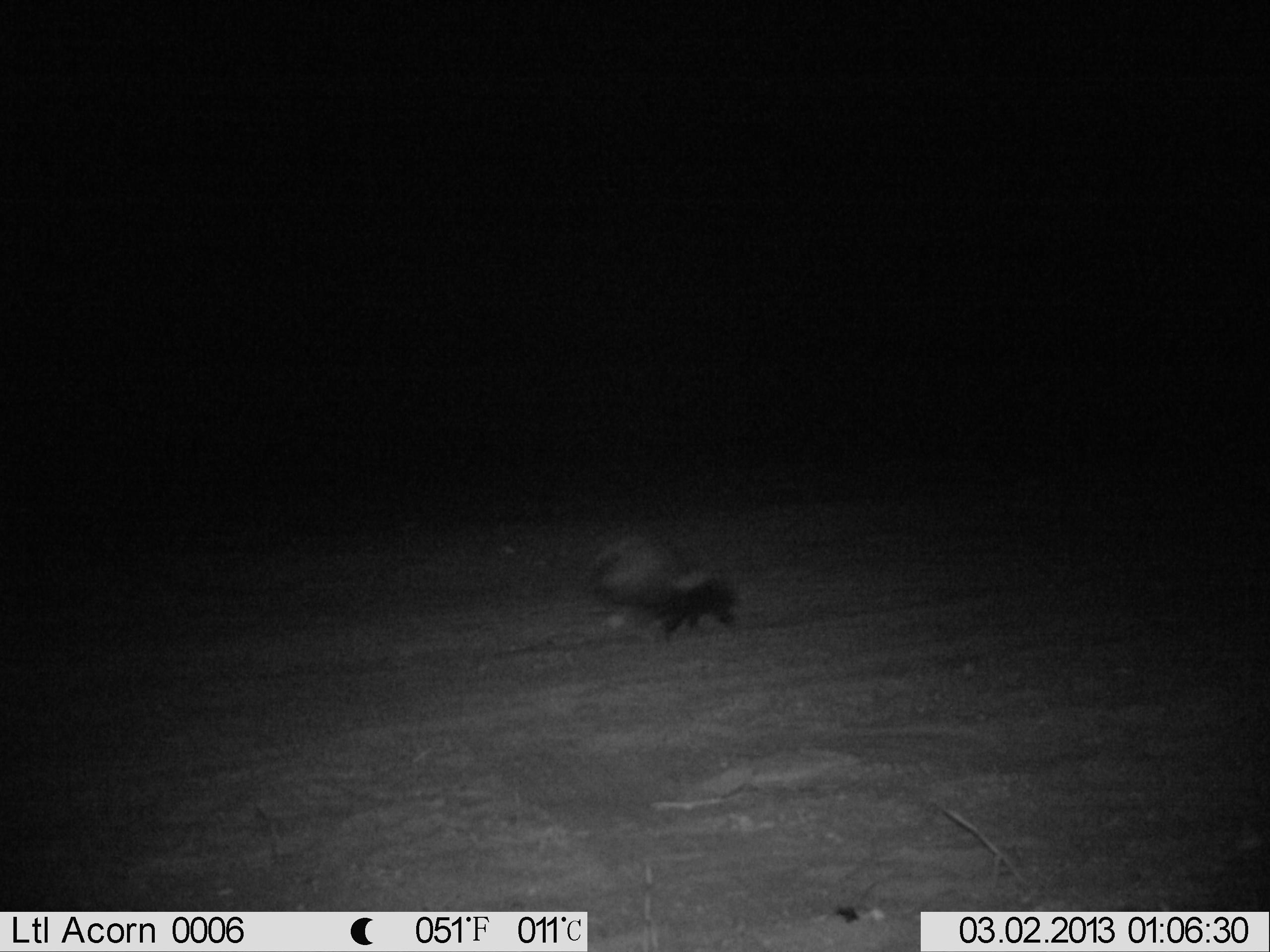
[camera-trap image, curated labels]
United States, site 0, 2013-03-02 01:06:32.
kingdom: Animalia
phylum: Chordata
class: Mammalia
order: Carnivora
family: Mephitidae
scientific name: Mephitidae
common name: skunk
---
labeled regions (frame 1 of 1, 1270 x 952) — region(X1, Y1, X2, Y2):
skunk: region(586, 516, 749, 655)